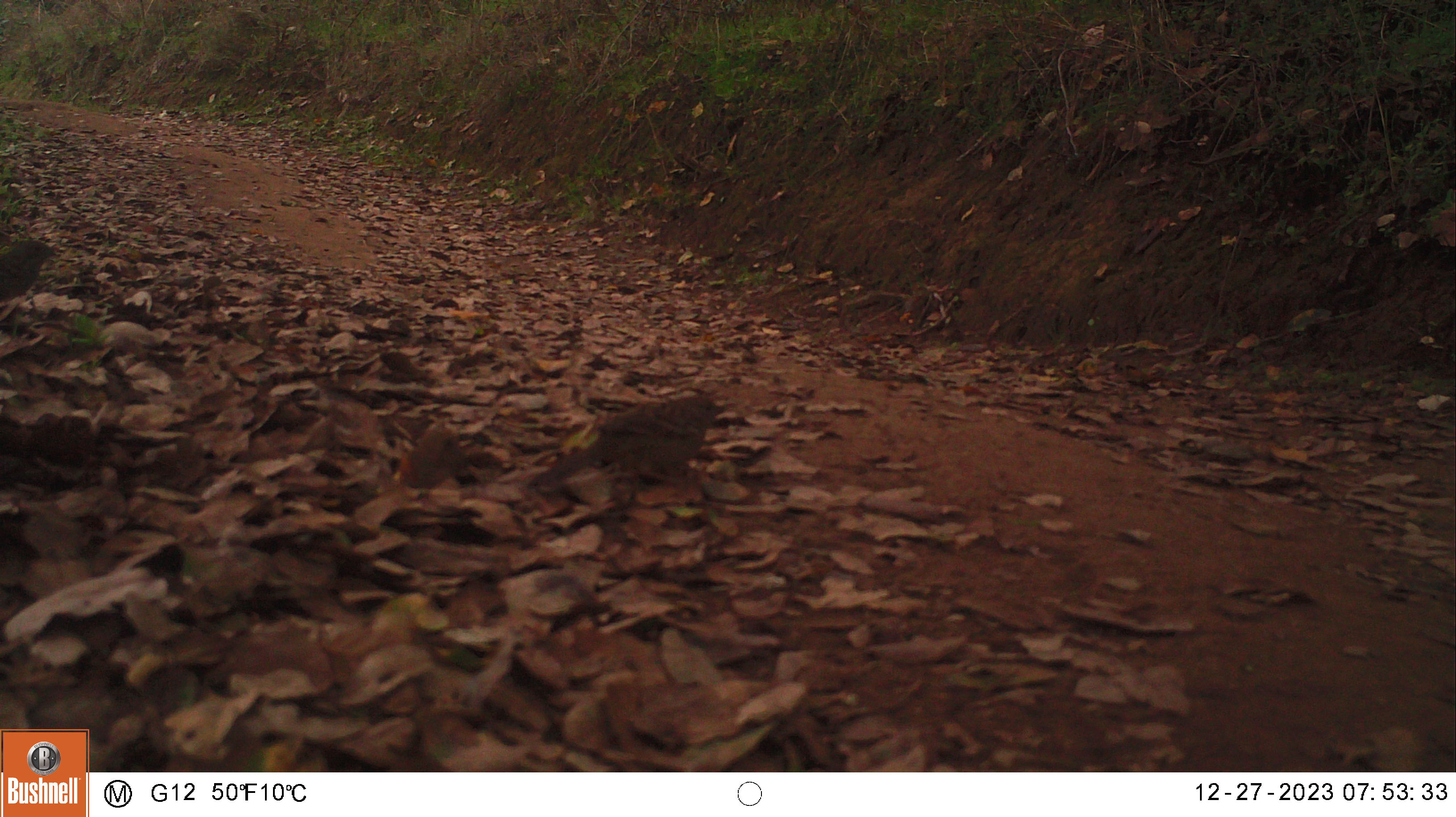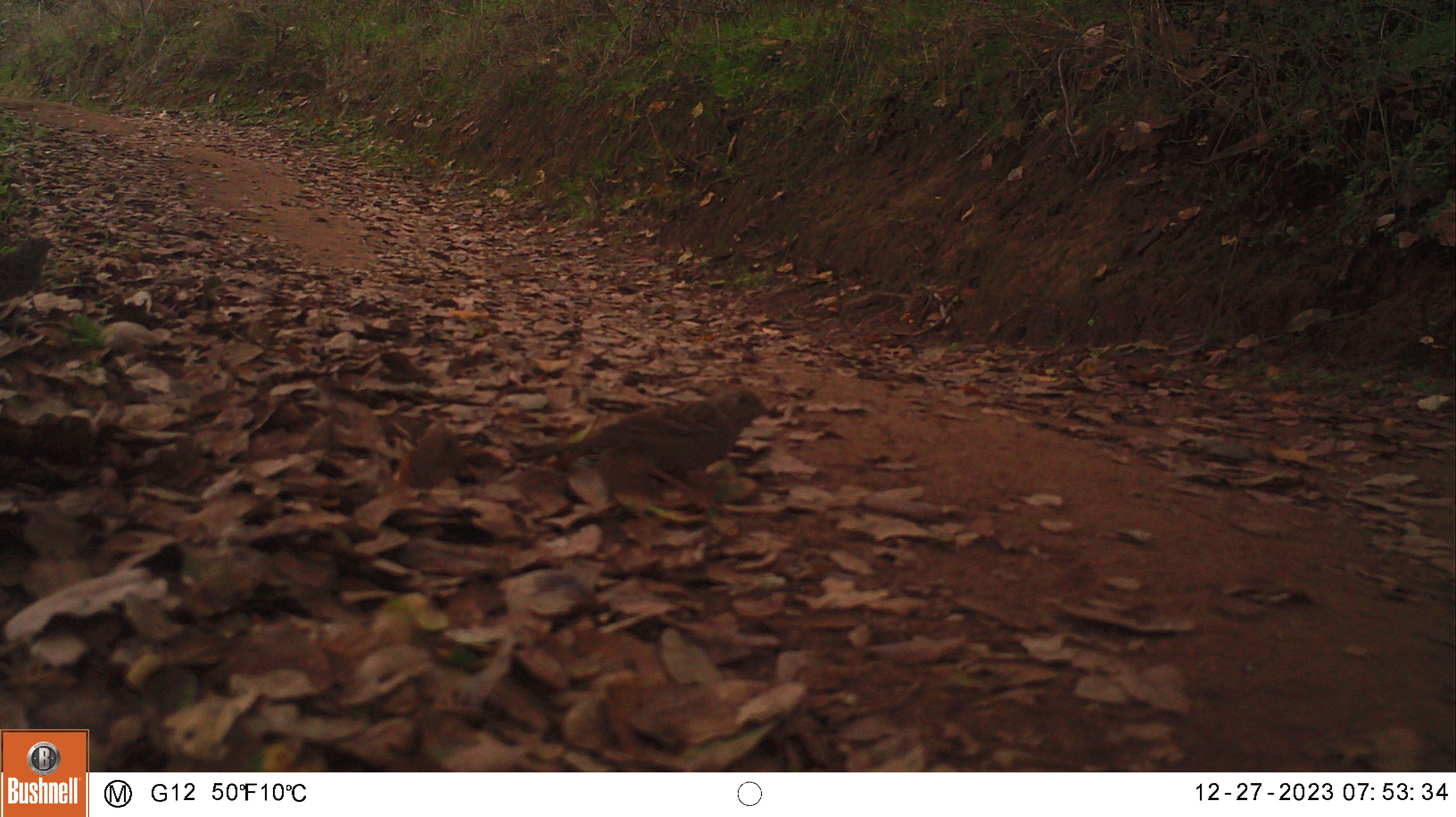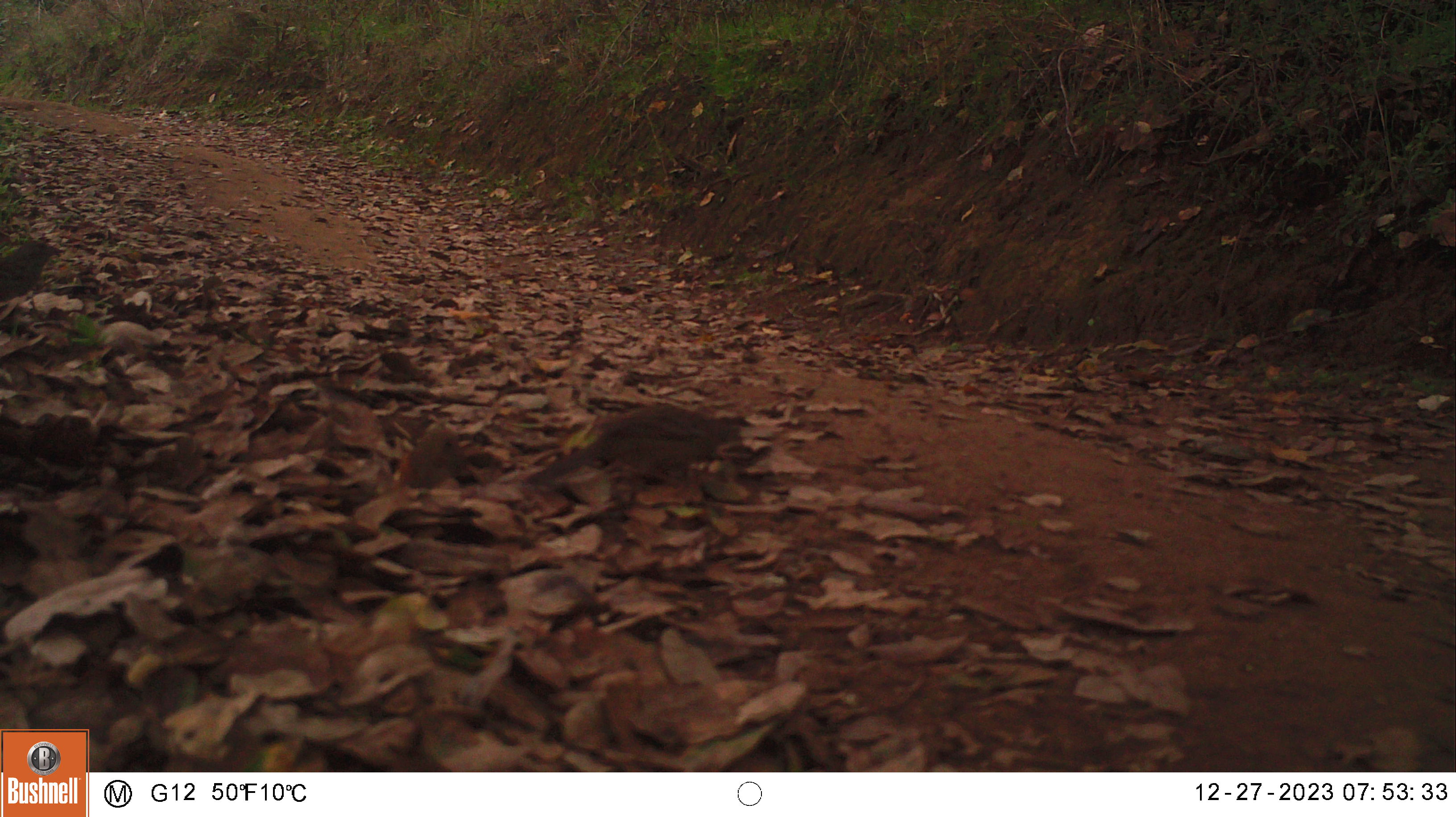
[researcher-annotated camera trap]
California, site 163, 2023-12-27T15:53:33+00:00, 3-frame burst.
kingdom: Animalia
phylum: Chordata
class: Aves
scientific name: Aves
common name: bird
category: unknown bird